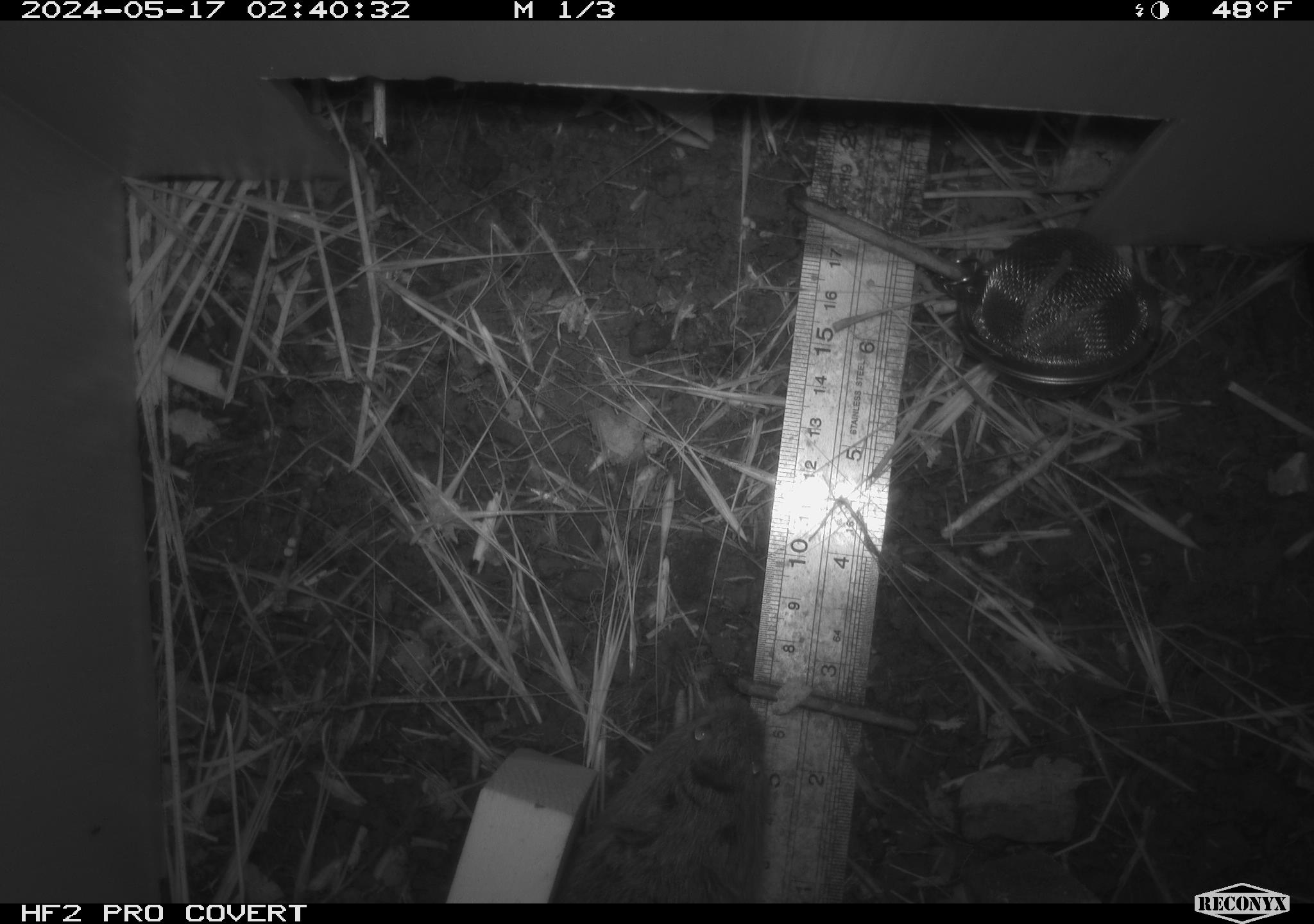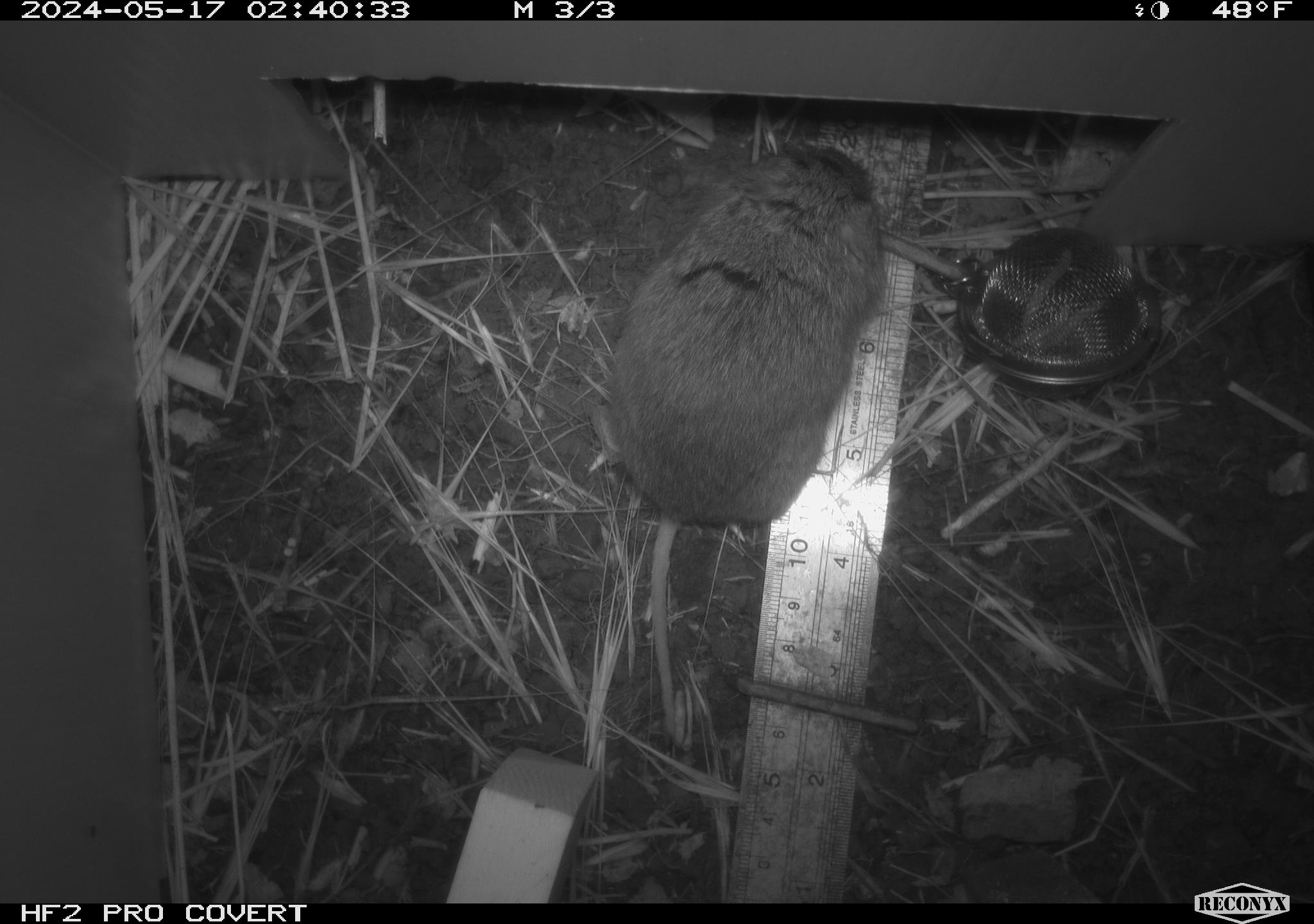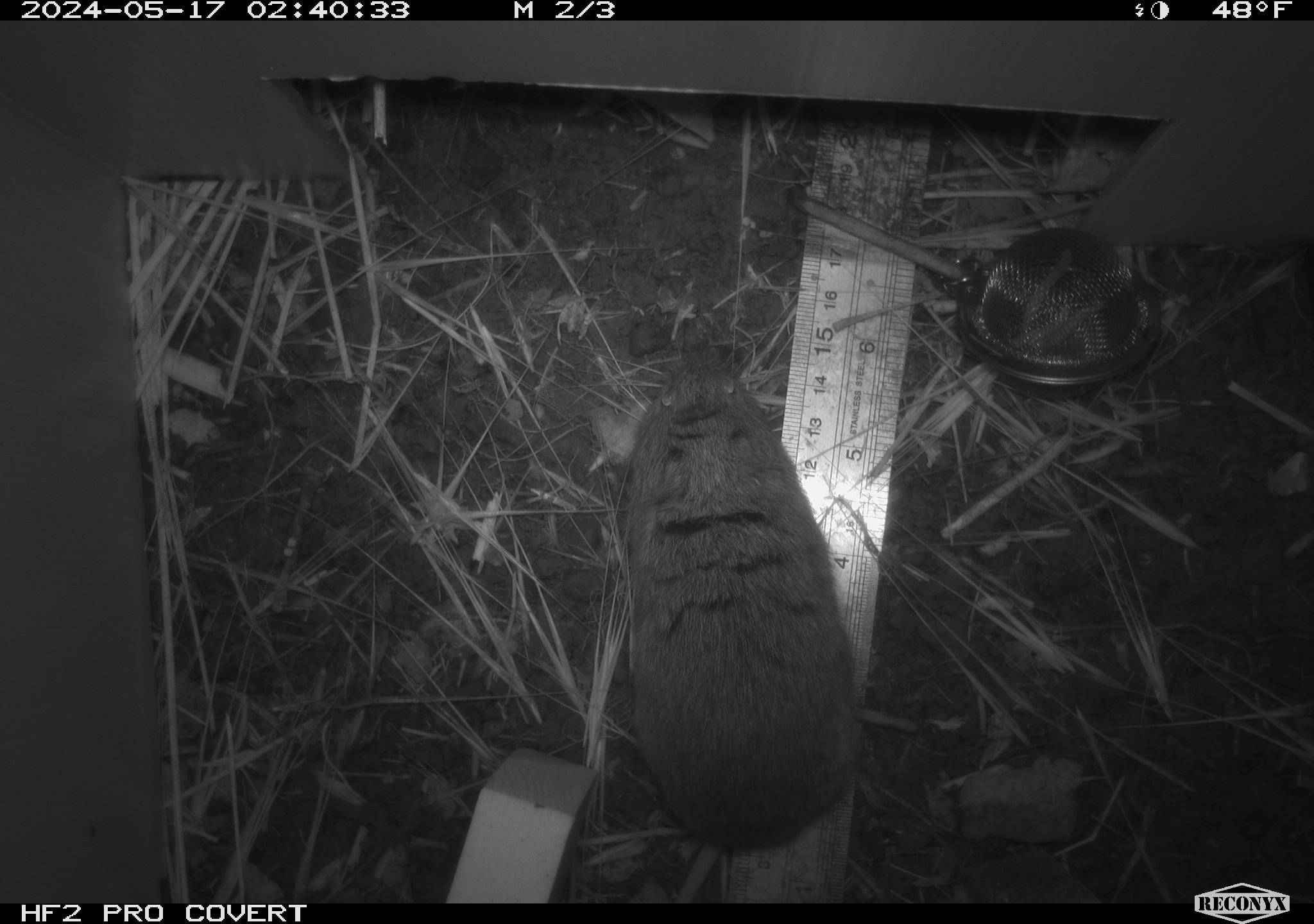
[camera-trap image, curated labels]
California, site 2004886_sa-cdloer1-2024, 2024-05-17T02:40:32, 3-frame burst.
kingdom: Animalia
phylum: Chordata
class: Mammalia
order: Rodentia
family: Cricetidae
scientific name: Arvicolinae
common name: voles, lemmings, and muskrats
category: arvicolinae subfamily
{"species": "arvicolinae subfamily (voles, lemmings, and muskrats) (Arvicolinae)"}